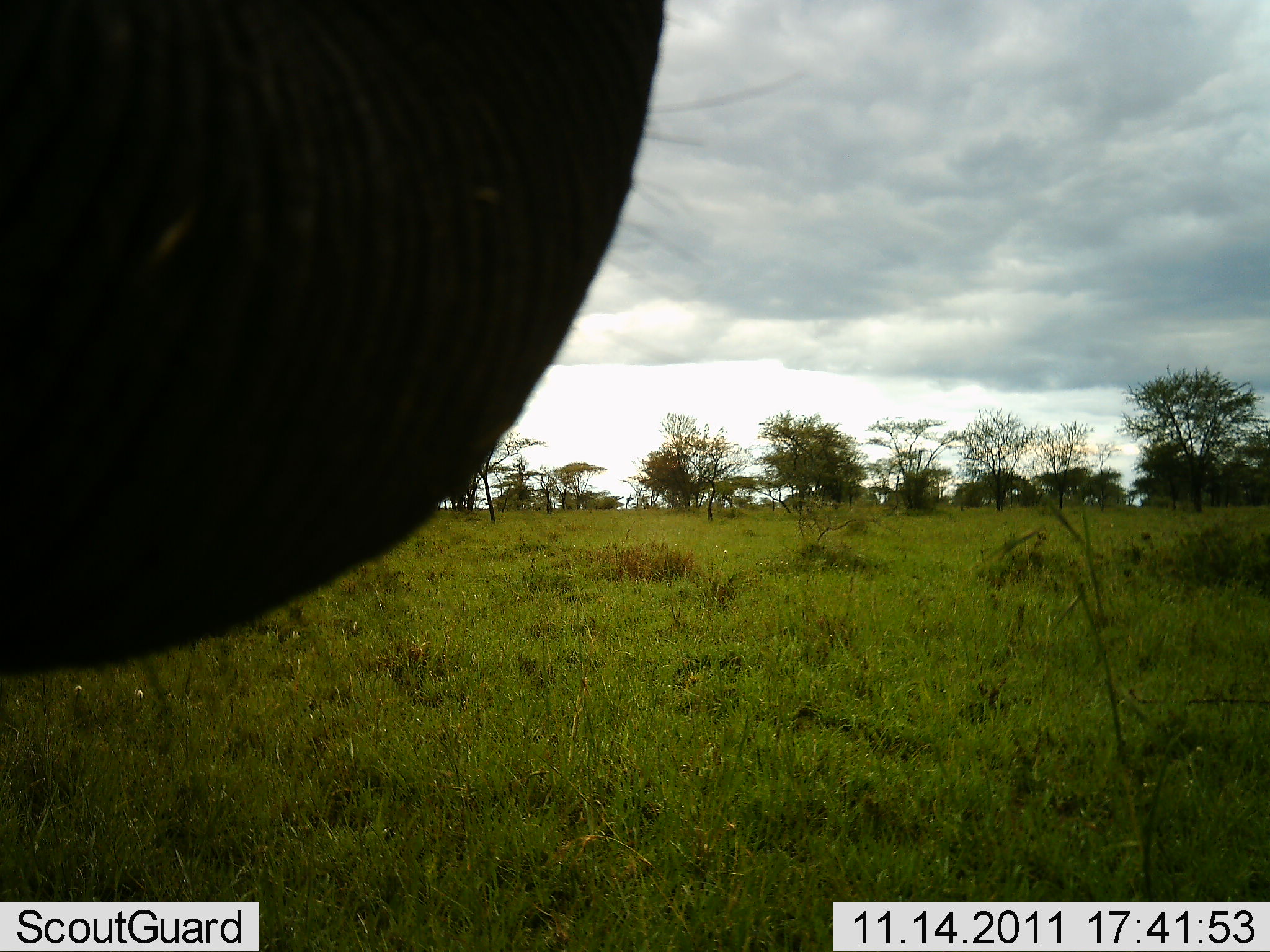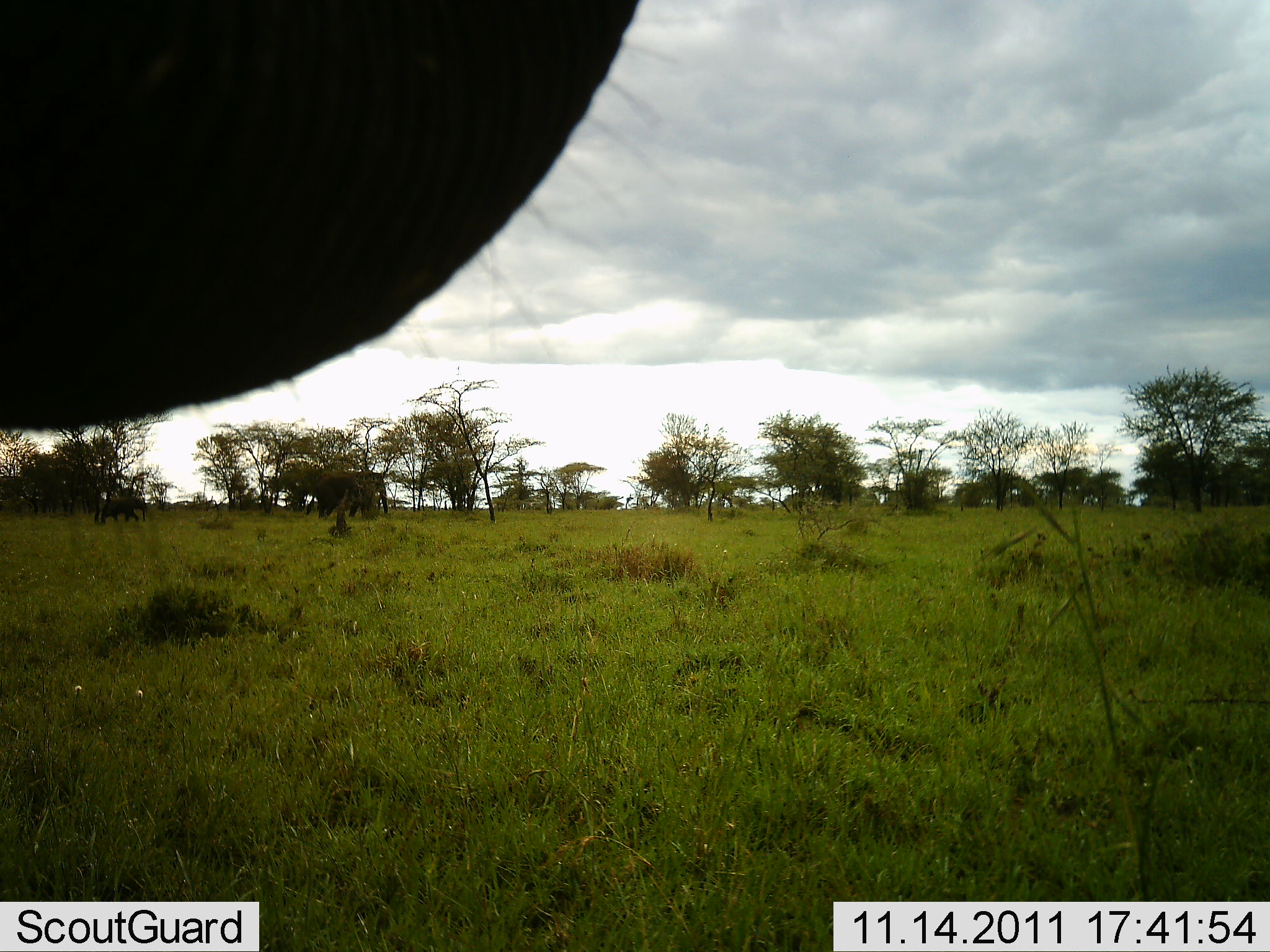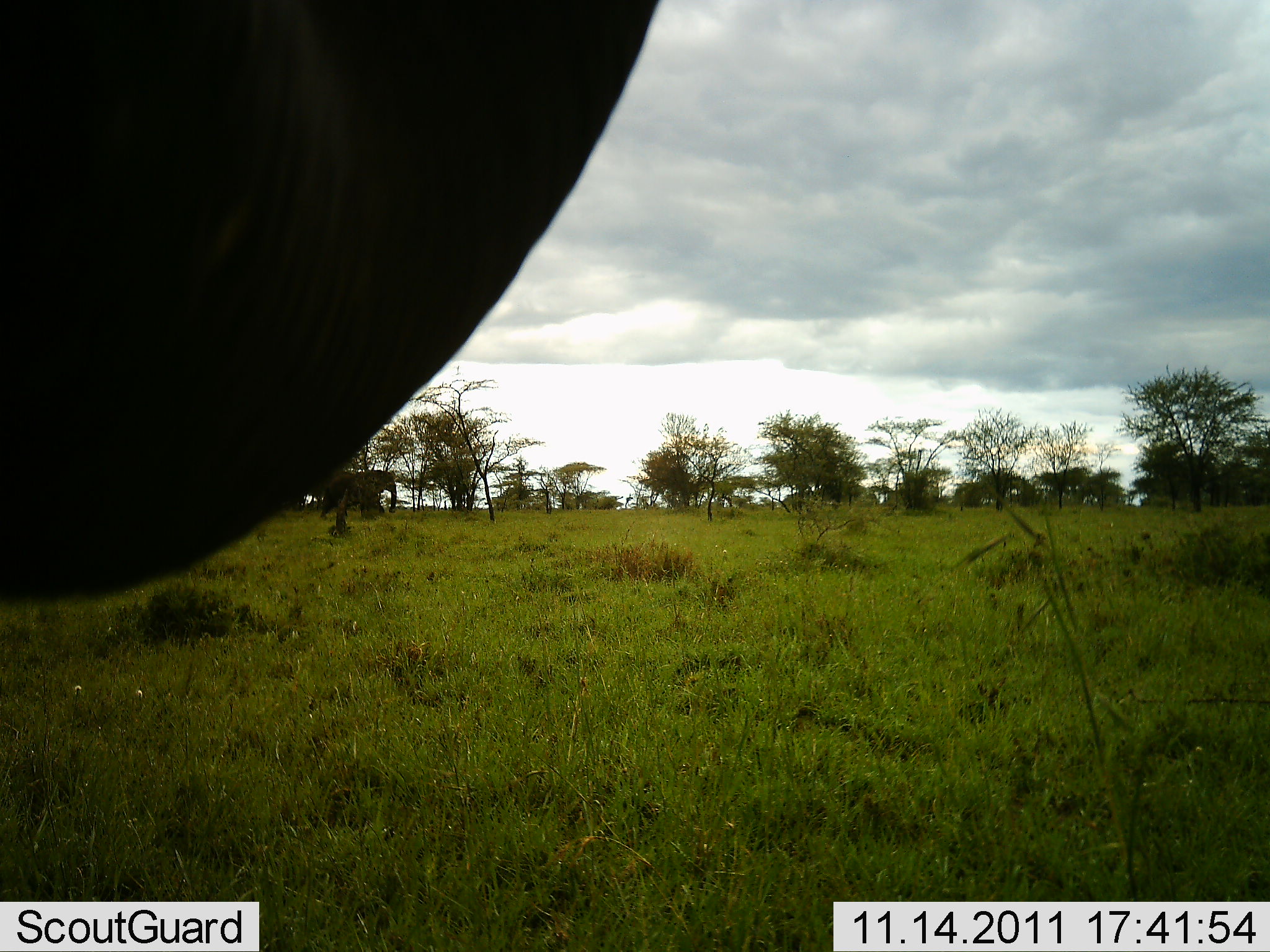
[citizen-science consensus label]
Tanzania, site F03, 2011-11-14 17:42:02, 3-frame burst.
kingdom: Animalia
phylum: Chordata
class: Mammalia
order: Proboscidea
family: Elephantidae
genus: Loxodonta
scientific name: Loxodonta africana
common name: african bush elephant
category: elephant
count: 1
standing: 45%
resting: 0%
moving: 27%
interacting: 27%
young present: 9%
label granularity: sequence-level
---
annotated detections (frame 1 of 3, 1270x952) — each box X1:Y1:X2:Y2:
animal: 1:0:666:675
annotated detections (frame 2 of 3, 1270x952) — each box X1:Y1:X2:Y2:
animal: 0:0:671:433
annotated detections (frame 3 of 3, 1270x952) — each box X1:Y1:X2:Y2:
animal: 0:0:657:597